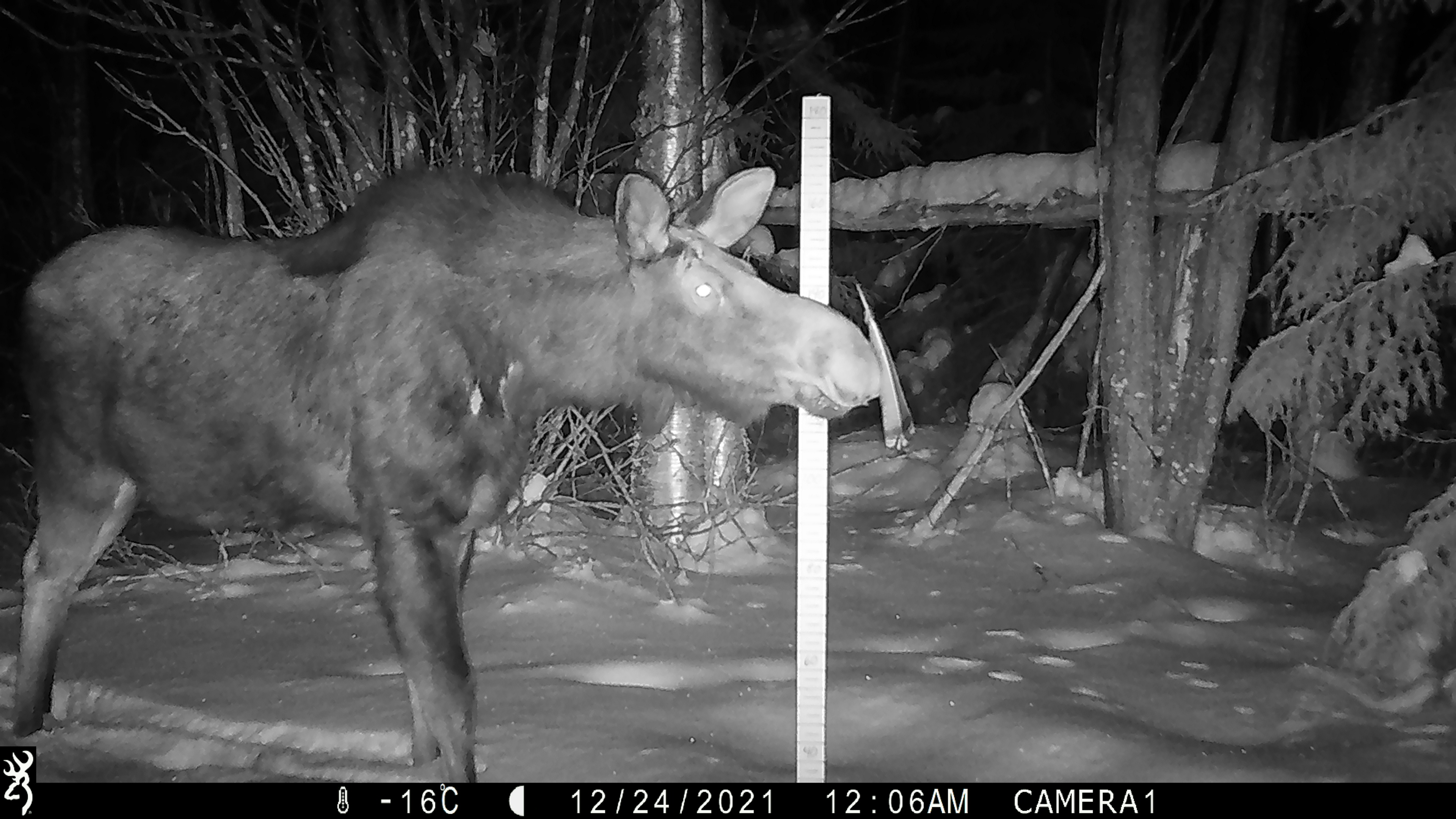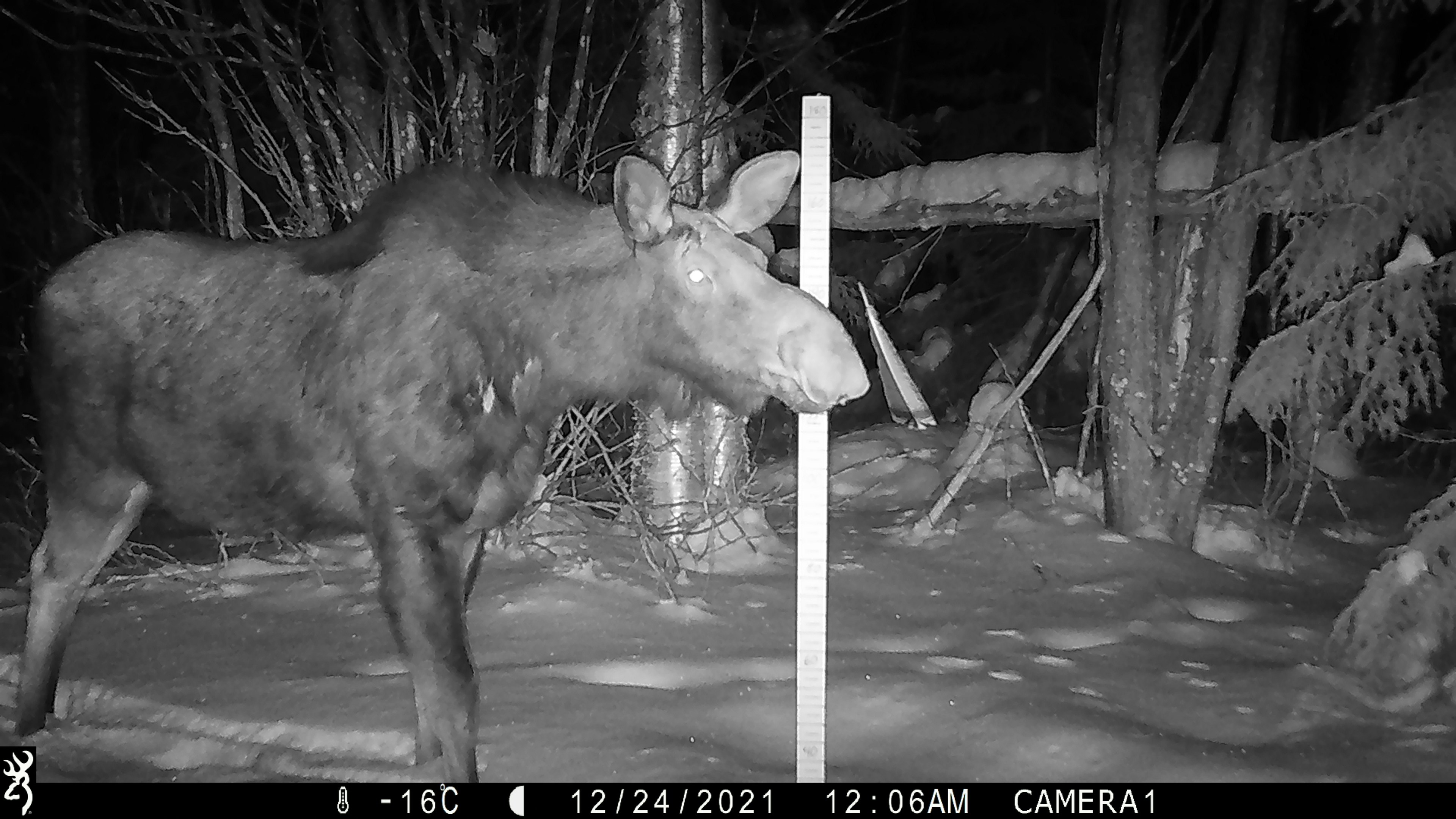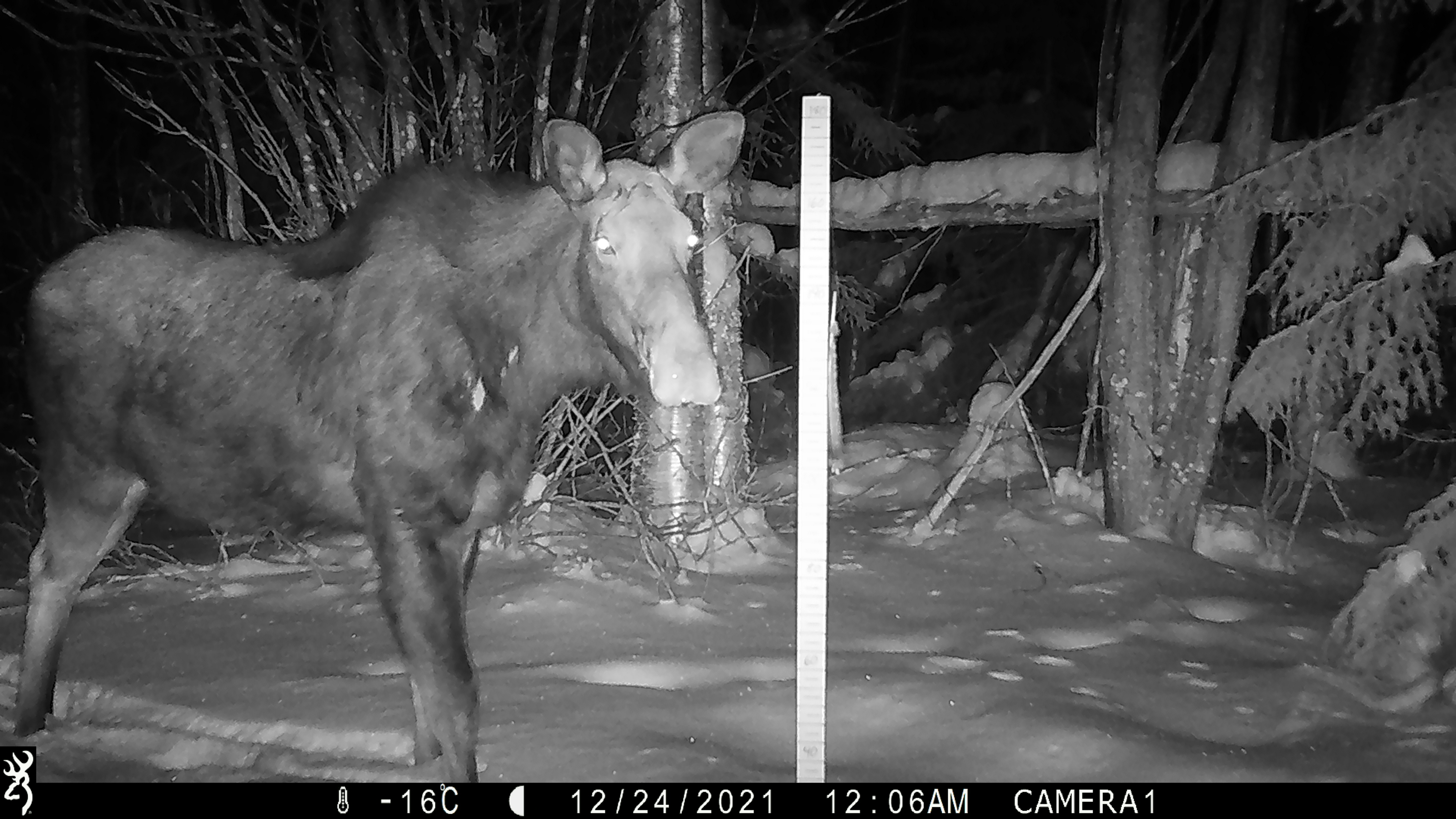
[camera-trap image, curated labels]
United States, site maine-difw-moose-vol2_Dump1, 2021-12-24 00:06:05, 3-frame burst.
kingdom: Animalia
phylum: Chordata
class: Mammalia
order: Artiodactyla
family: Cervidae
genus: Alces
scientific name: Alces alces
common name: moose